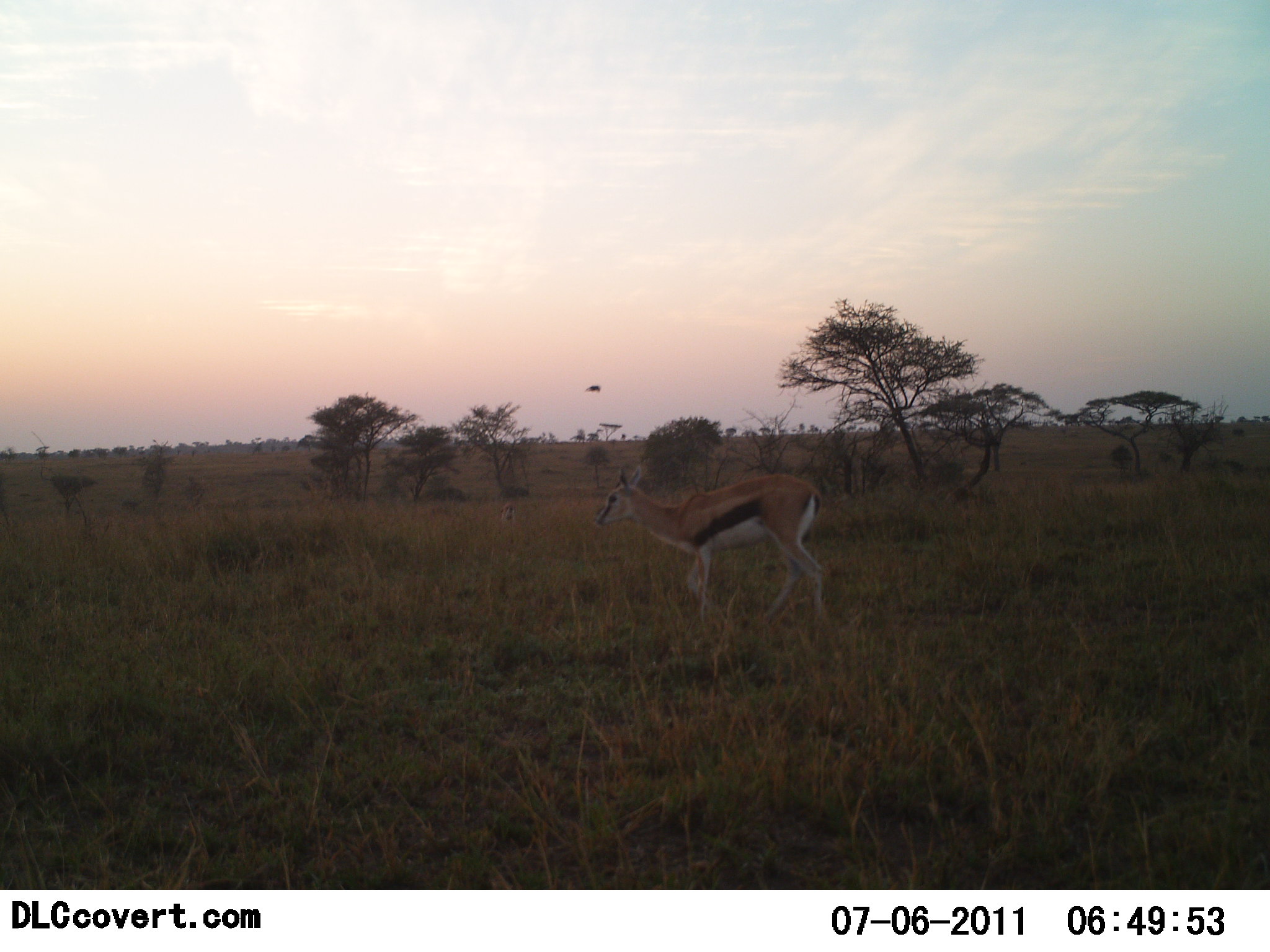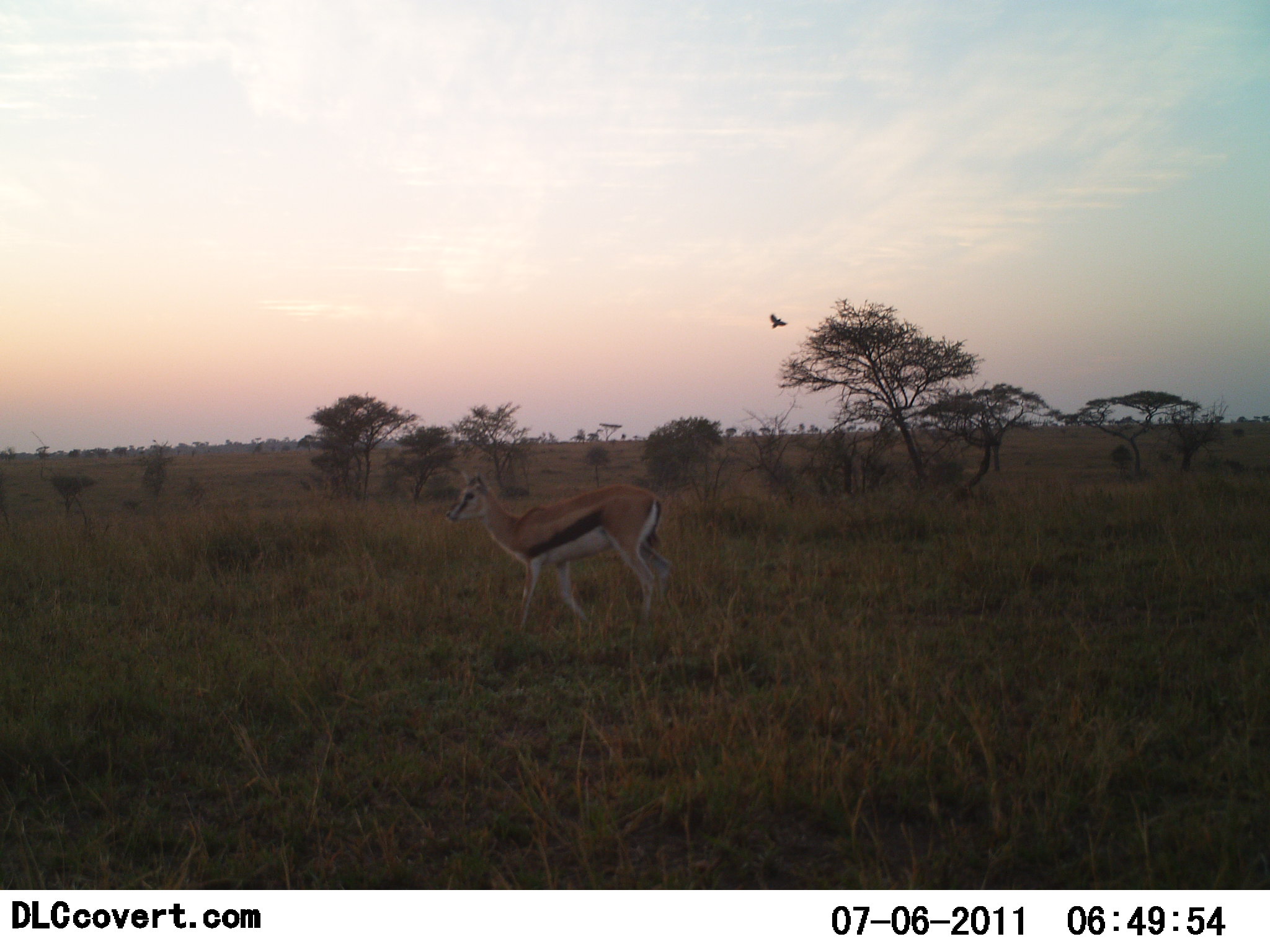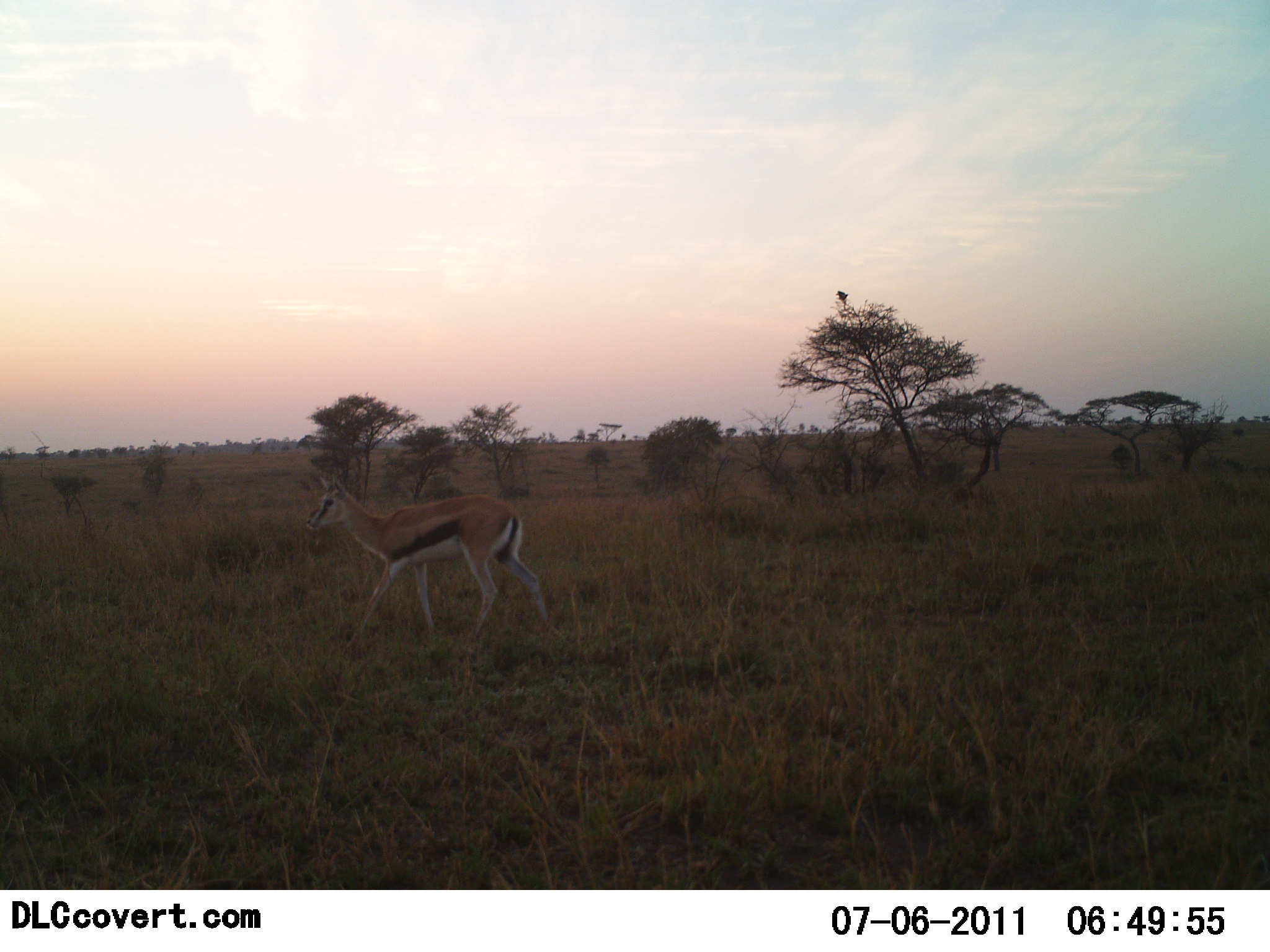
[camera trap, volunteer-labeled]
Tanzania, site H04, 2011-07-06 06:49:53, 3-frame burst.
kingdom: Animalia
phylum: Chordata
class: Mammalia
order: Artiodactyla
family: Bovidae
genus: Eudorcas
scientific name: Eudorcas thomsonii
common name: thomson's gazelle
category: gazellethomsons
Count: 1.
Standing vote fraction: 0%.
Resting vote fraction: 0%.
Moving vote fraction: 100%.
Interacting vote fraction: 0%.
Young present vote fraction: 0%.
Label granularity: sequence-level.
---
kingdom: Animalia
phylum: Chordata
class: Aves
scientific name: Aves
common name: bird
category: otherbird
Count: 1.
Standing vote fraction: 17%.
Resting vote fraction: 0%.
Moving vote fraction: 100%.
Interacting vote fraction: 0%.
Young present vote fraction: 0%.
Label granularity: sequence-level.